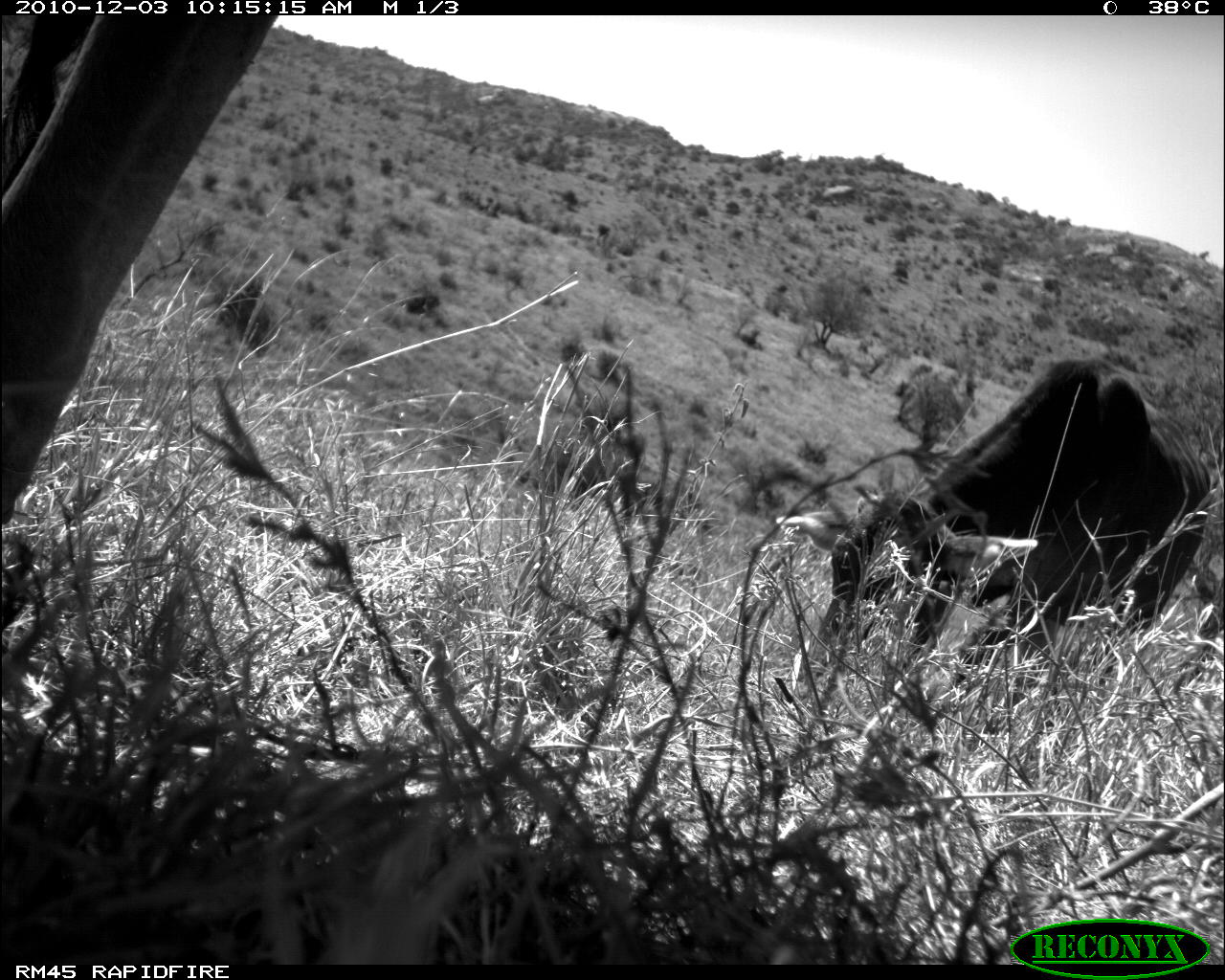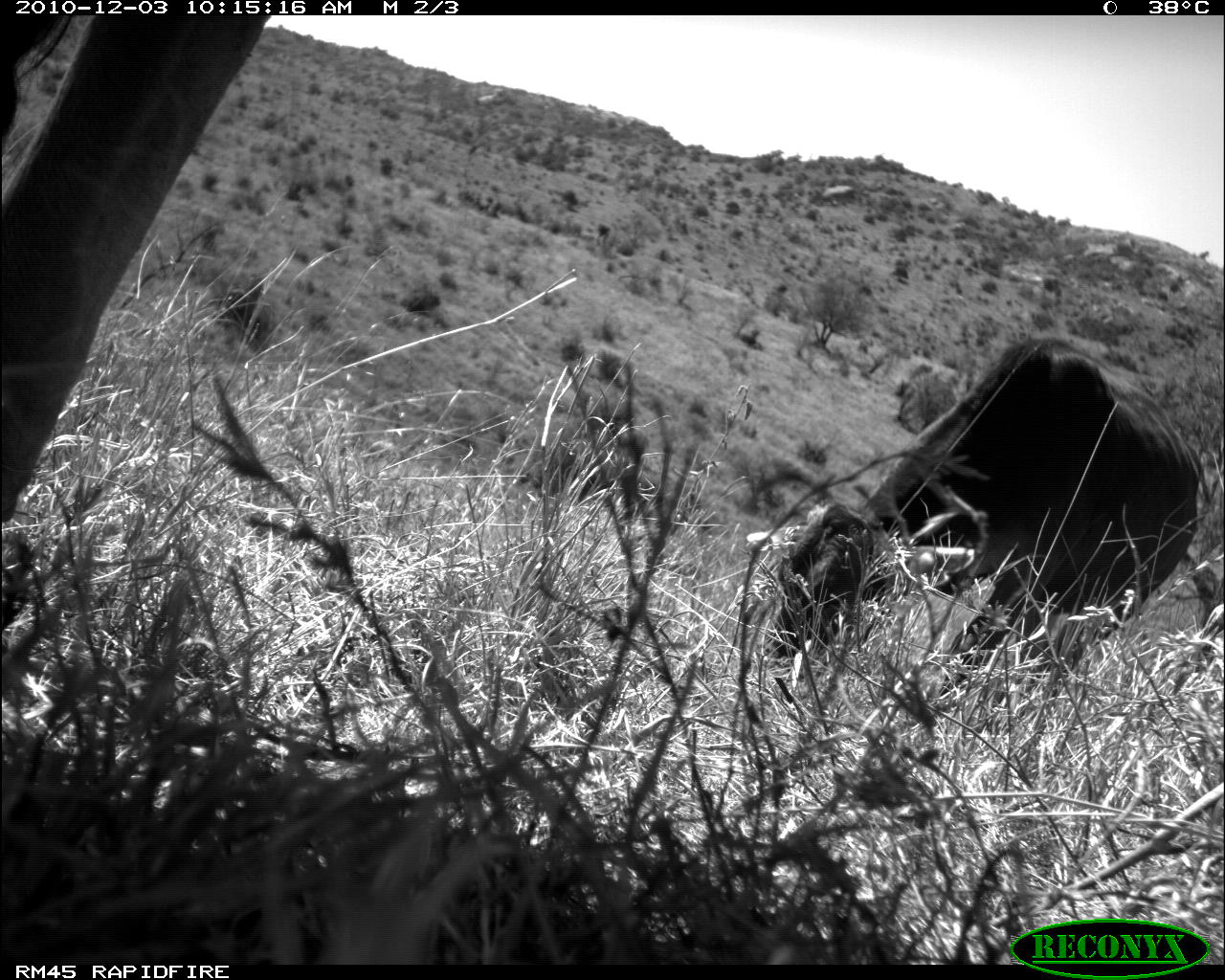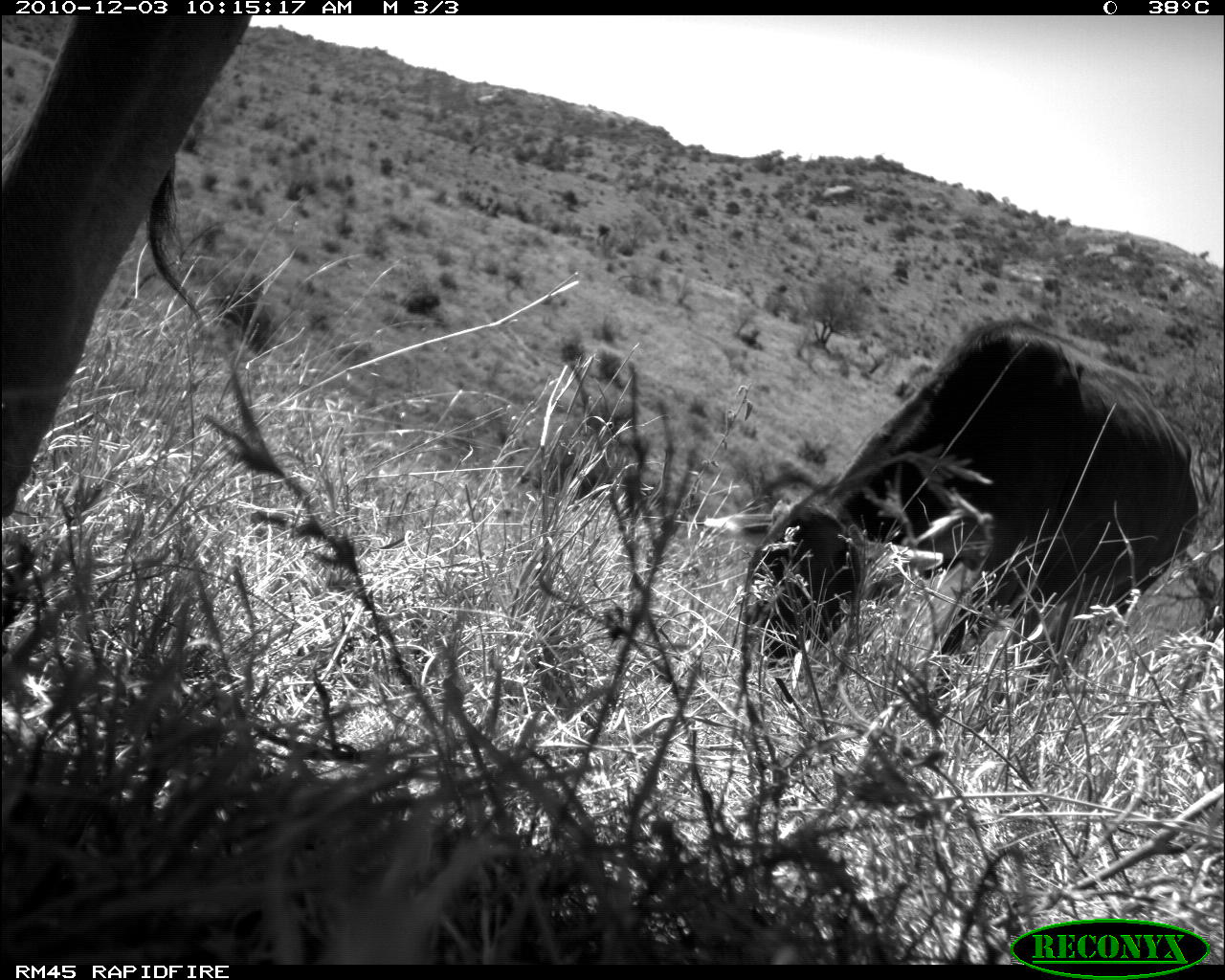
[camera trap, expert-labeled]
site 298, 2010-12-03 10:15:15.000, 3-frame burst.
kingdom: Animalia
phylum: Chordata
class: Mammalia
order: Artiodactyla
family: Bovidae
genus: Bos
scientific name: Bos taurus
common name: domestic cattle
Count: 2.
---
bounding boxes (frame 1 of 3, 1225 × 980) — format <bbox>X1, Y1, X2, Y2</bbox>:
bos taurus: <bbox>773, 356, 1215, 683</bbox>